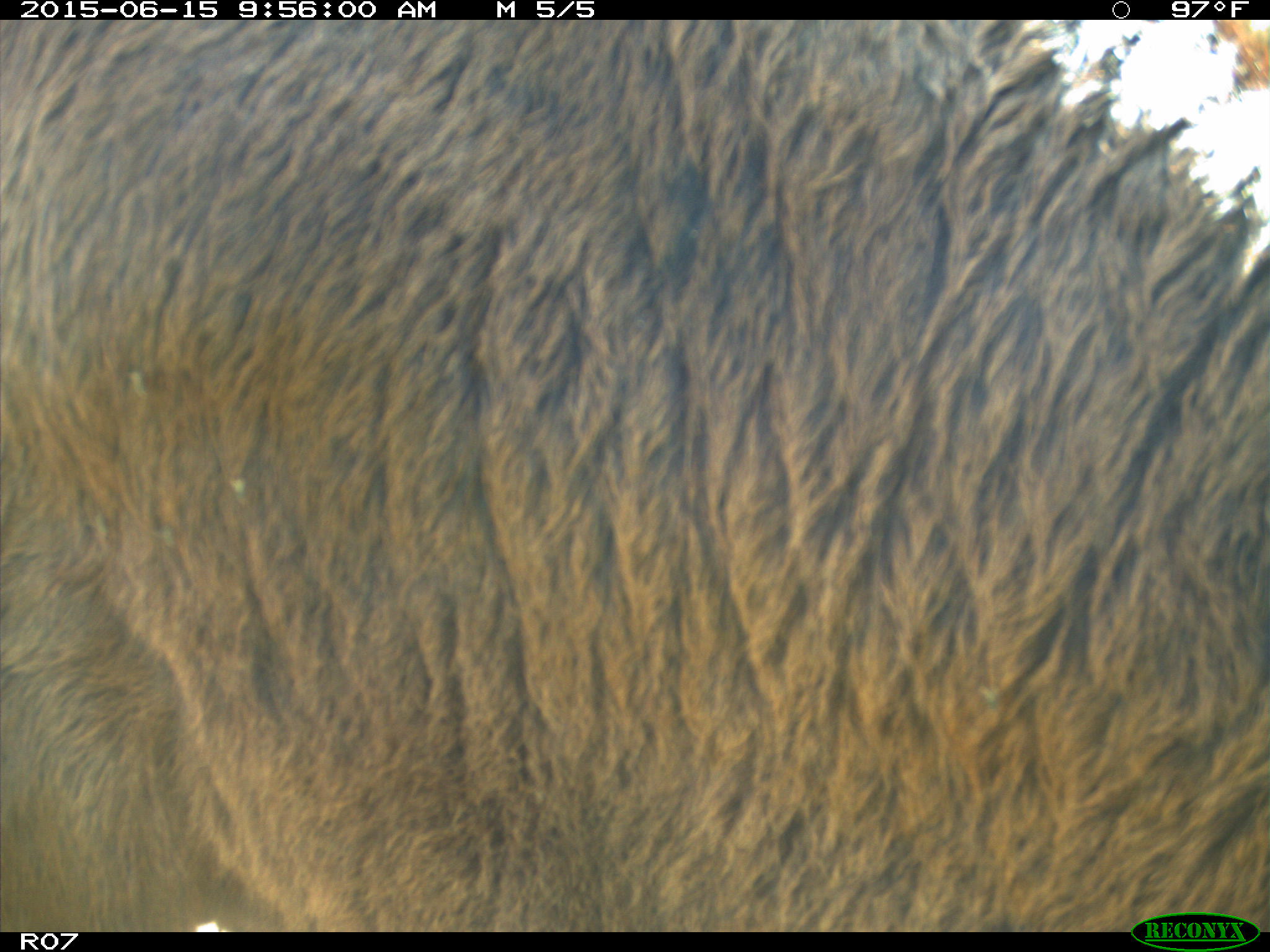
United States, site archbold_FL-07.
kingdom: Animalia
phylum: Chordata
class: Mammalia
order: Artiodactyla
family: Bovidae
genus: Bos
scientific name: Bos taurus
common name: domestic cow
Bos taurus (domestic cow).